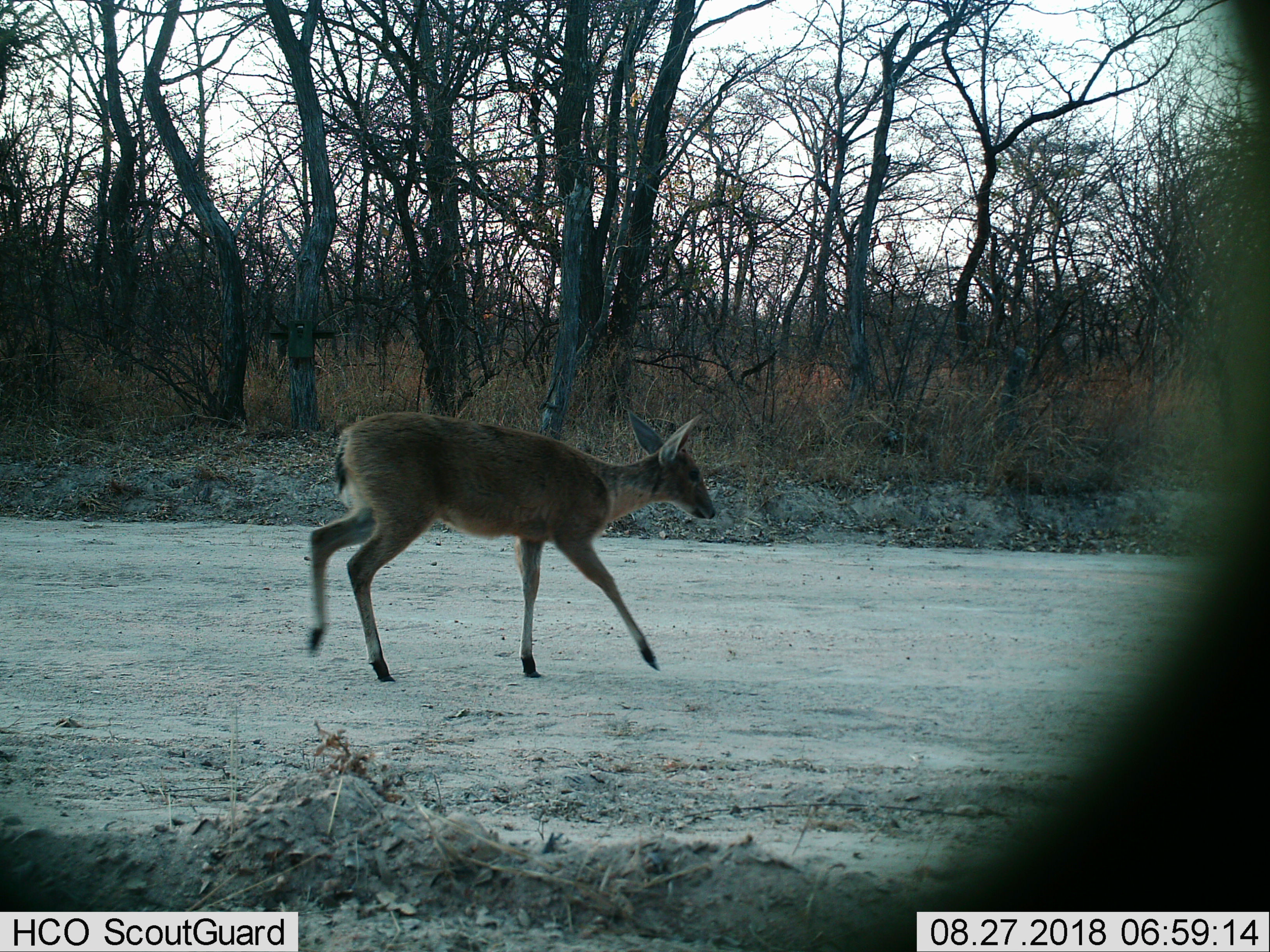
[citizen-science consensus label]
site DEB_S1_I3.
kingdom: Animalia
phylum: Chordata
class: Mammalia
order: Artiodactyla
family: Bovidae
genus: Sylvicapra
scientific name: Sylvicapra grimmia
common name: common duiker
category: duikercommongrey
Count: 1.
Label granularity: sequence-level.